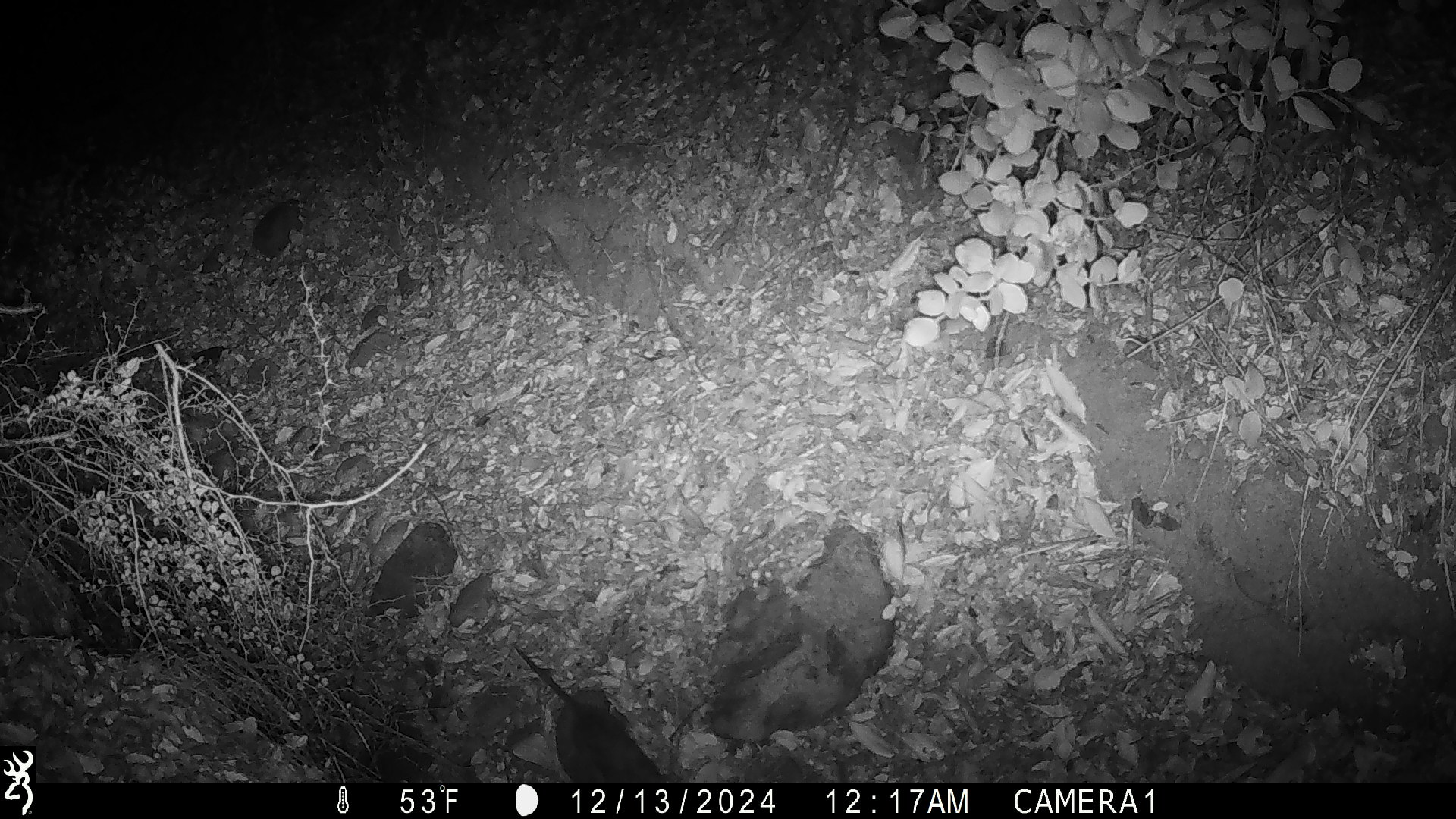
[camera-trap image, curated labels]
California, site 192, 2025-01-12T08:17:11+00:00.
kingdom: Animalia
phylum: Chordata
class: Mammalia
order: Rodentia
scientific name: Rodentia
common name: mouse or rat